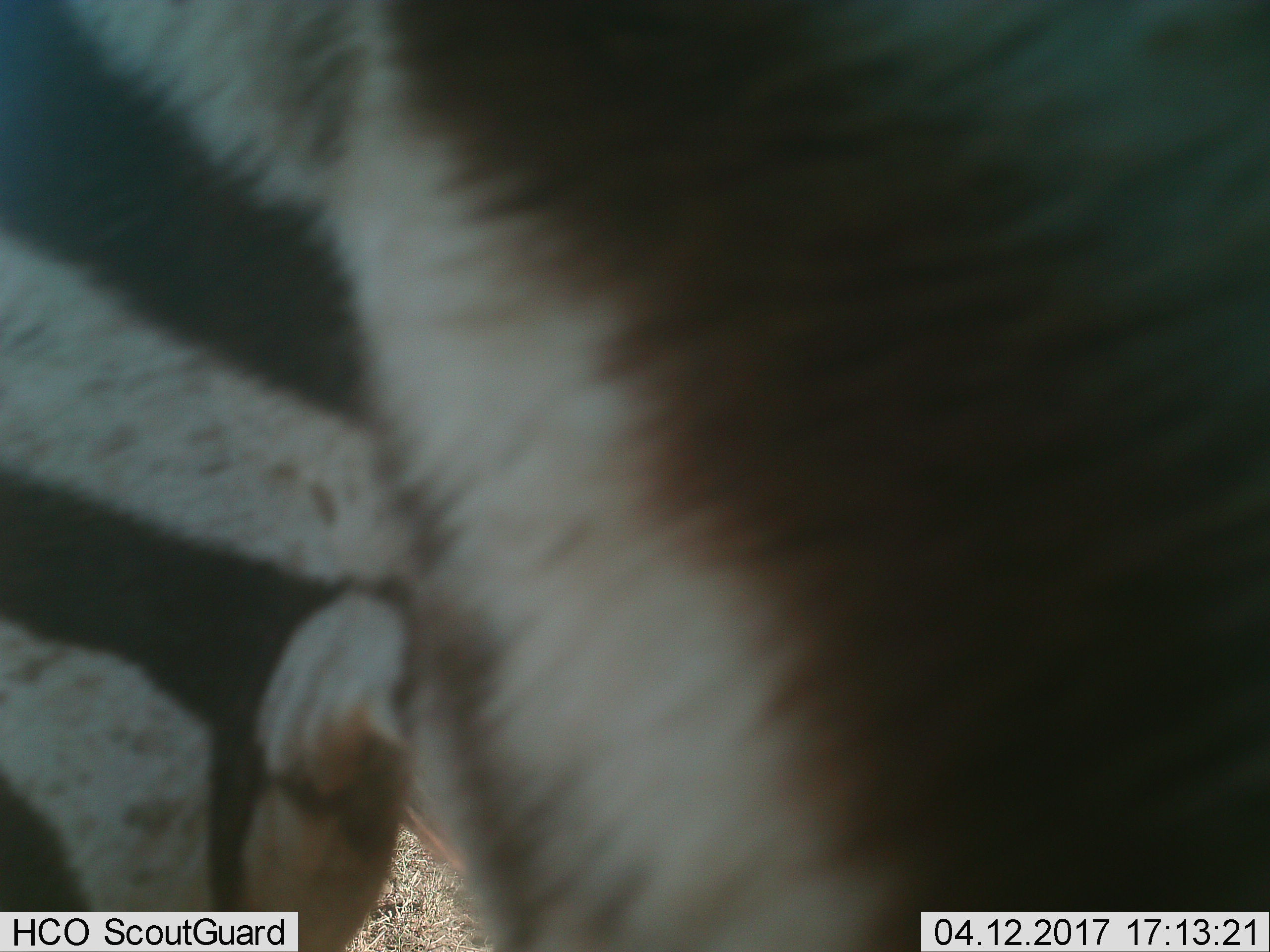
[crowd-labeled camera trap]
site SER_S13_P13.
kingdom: Animalia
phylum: Chordata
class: Mammalia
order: Perissodactyla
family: Equidae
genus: Equus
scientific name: Equus quagga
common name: plains zebra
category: zebraplains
Zebraplains (plains zebra) (Equus quagga), count 1. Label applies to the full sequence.